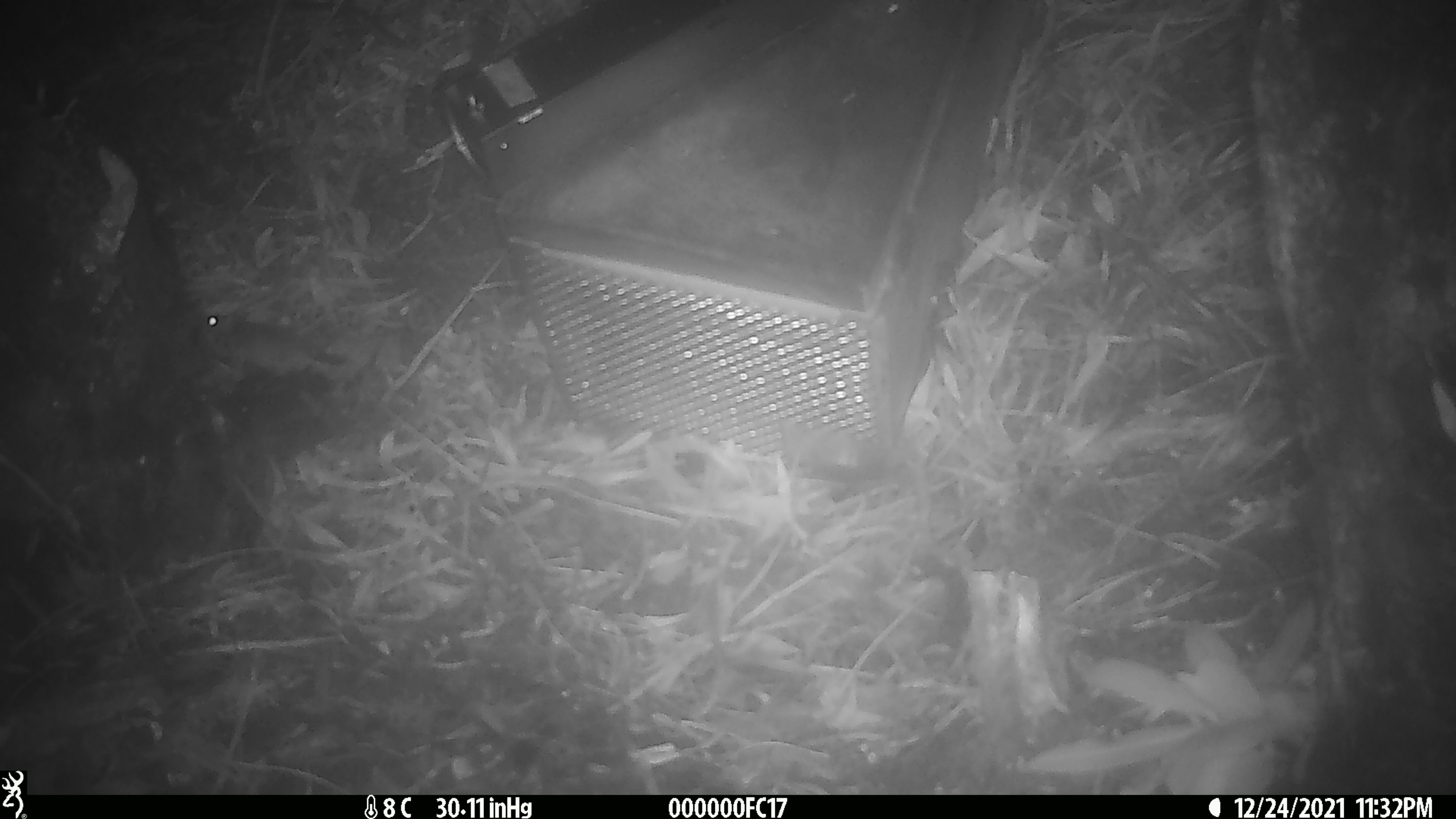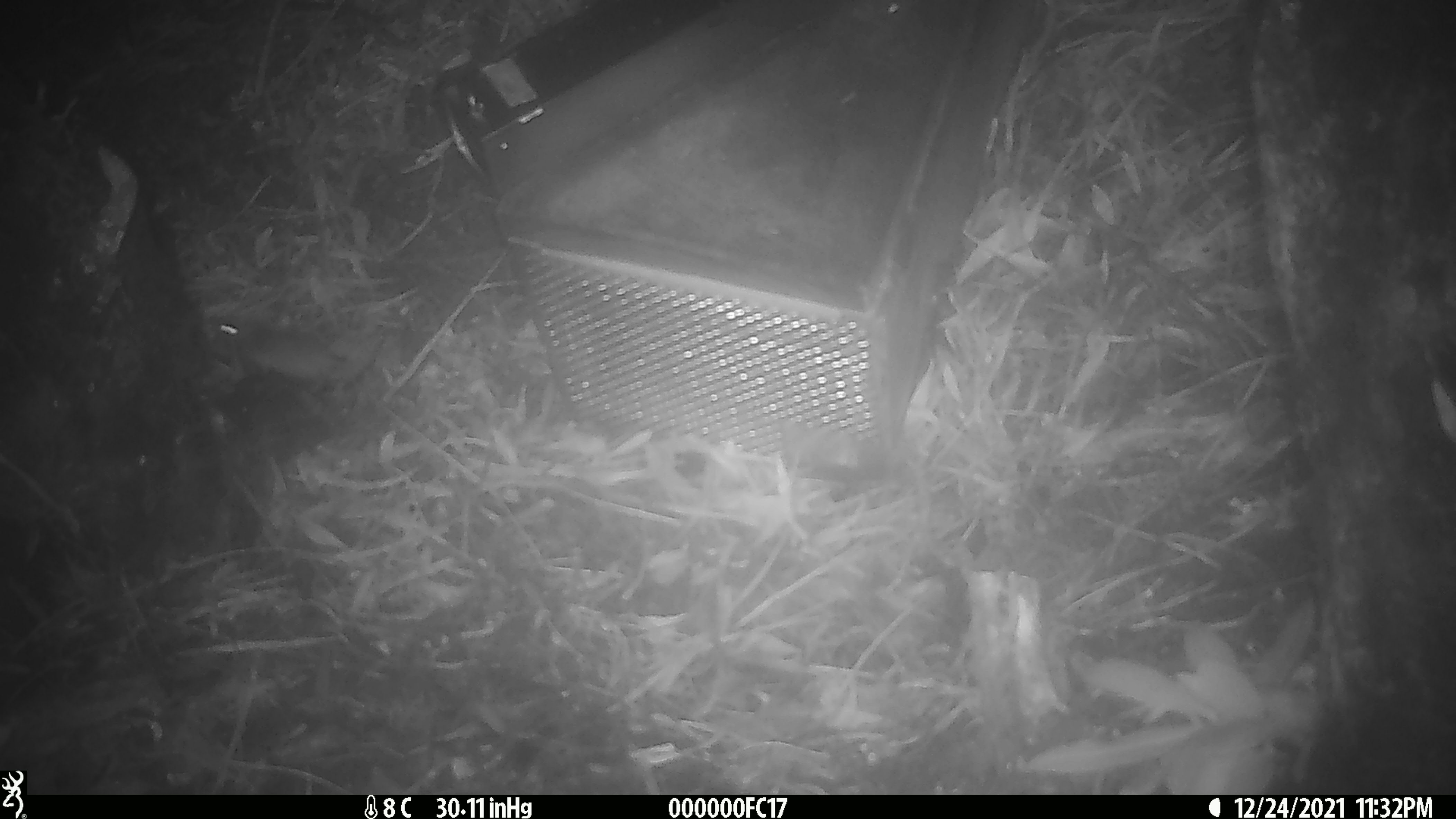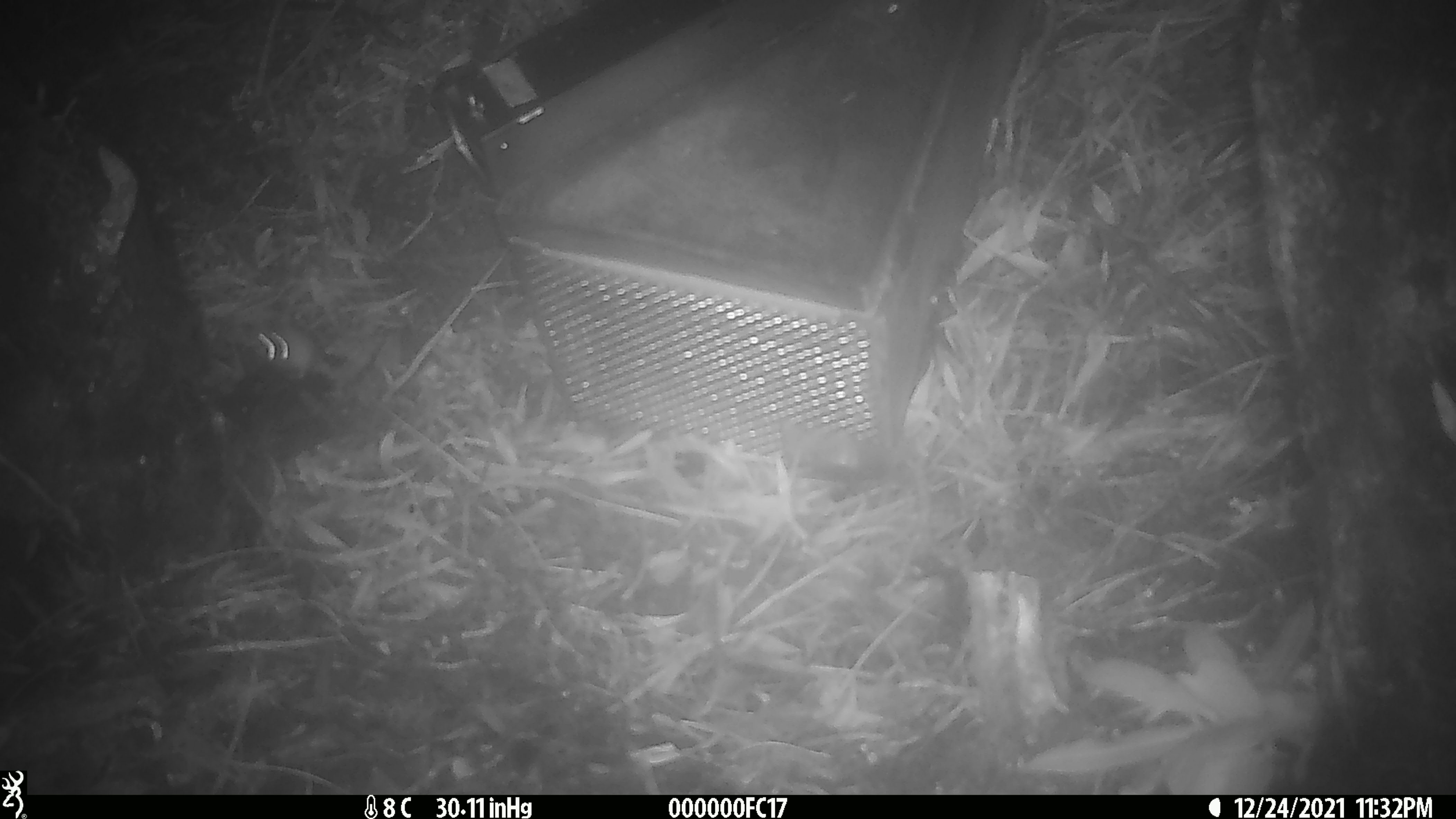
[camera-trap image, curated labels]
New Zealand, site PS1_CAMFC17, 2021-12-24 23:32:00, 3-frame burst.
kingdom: Animalia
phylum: Chordata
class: Mammalia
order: Rodentia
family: Muridae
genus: Mus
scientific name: Mus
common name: mouse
Mouse (Mus).